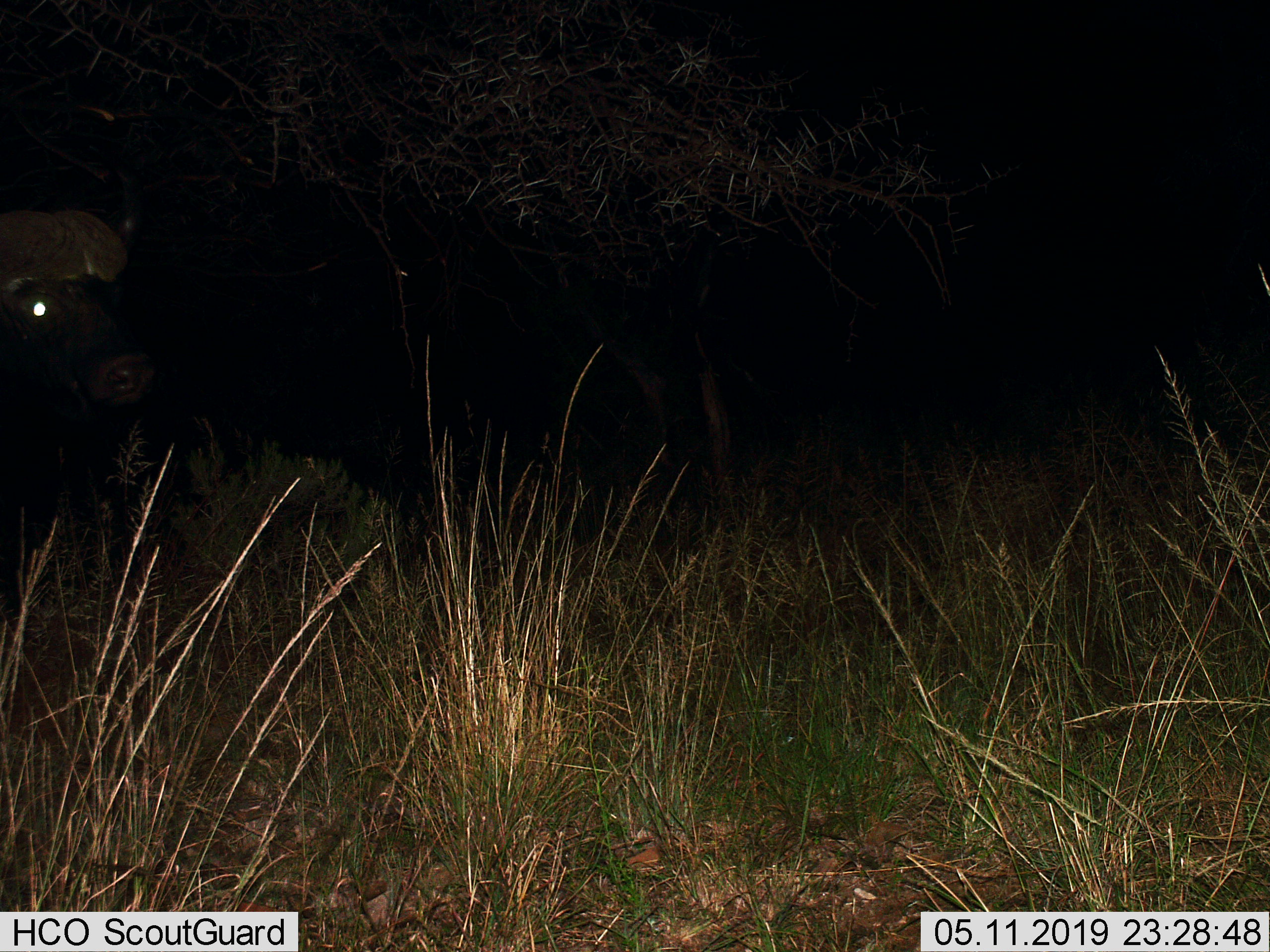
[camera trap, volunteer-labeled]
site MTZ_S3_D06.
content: unidentified animal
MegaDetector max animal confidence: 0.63